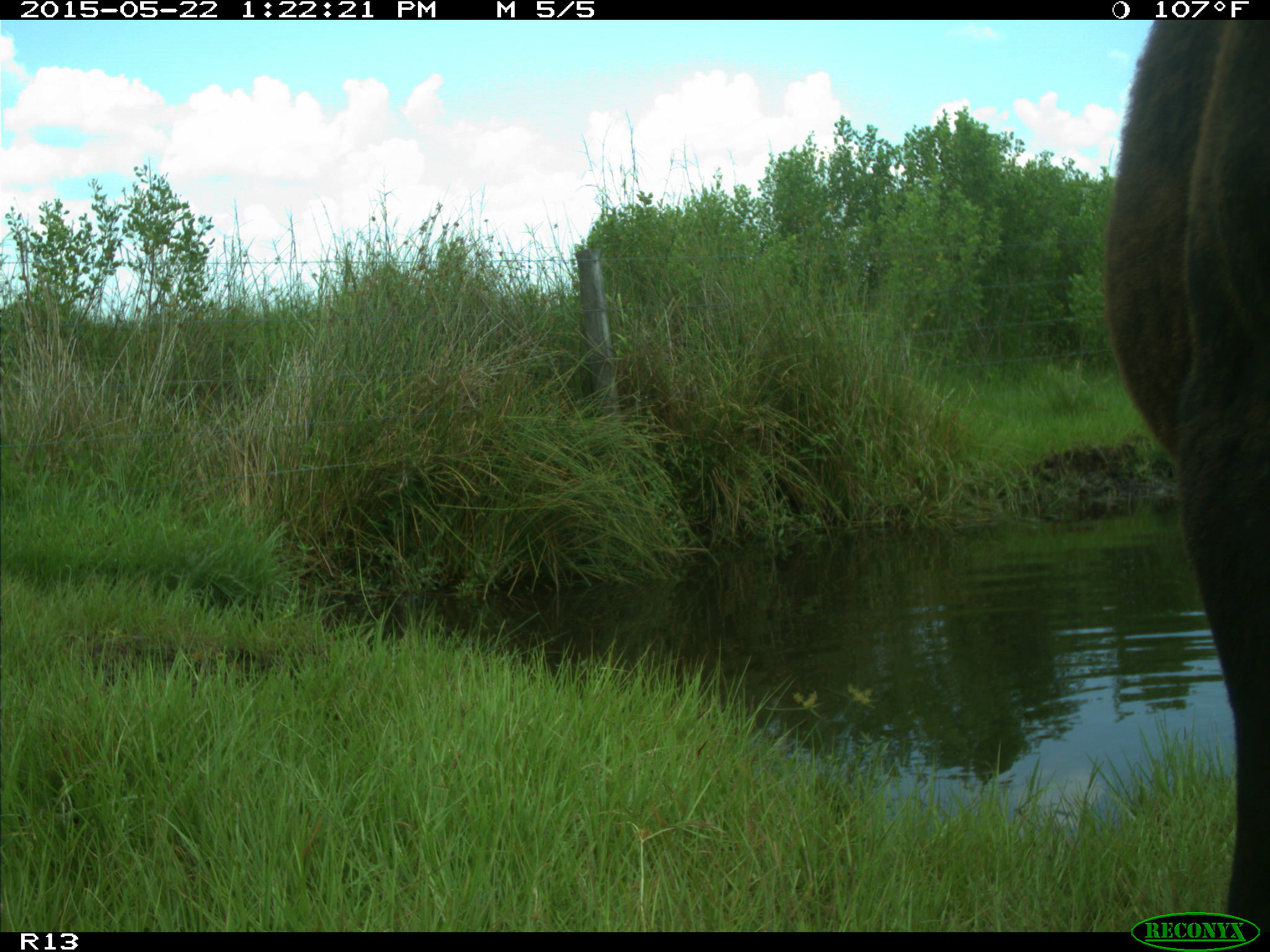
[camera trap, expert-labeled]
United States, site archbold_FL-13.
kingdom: Animalia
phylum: Chordata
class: Mammalia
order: Artiodactyla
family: Bovidae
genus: Bos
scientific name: Bos taurus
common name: domestic cow